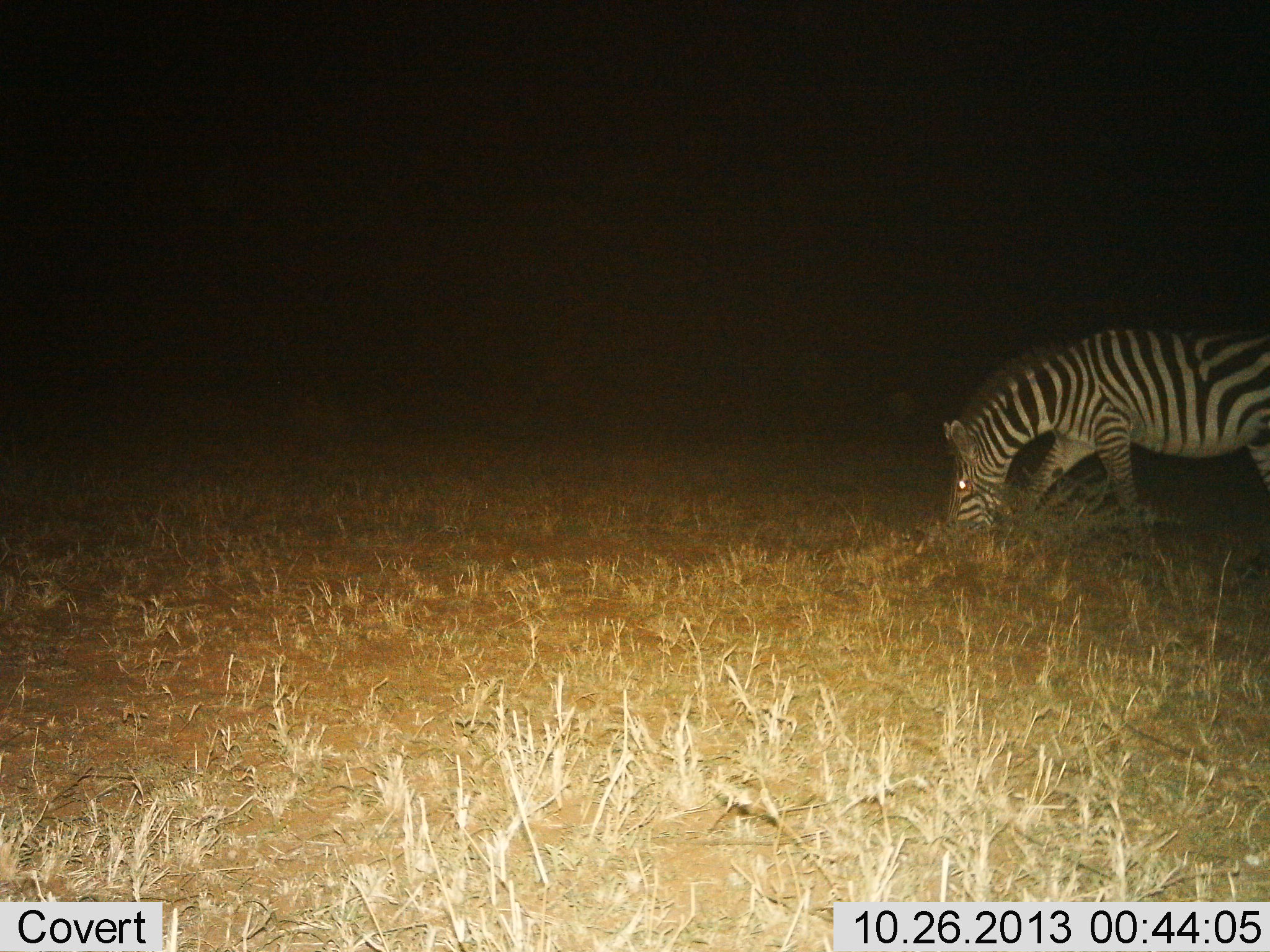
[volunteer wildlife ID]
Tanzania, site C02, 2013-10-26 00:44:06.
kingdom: Animalia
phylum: Chordata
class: Mammalia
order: Perissodactyla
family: Equidae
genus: Equus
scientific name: Equus quagga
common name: plains zebra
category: zebra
Zebra (plains zebra) (Equus quagga), count 1. Behavior (volunteer vote fractions): standing 0%, resting 0%, moving 30%, interacting 0%. Young present (vote fraction): 0%. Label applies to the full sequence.